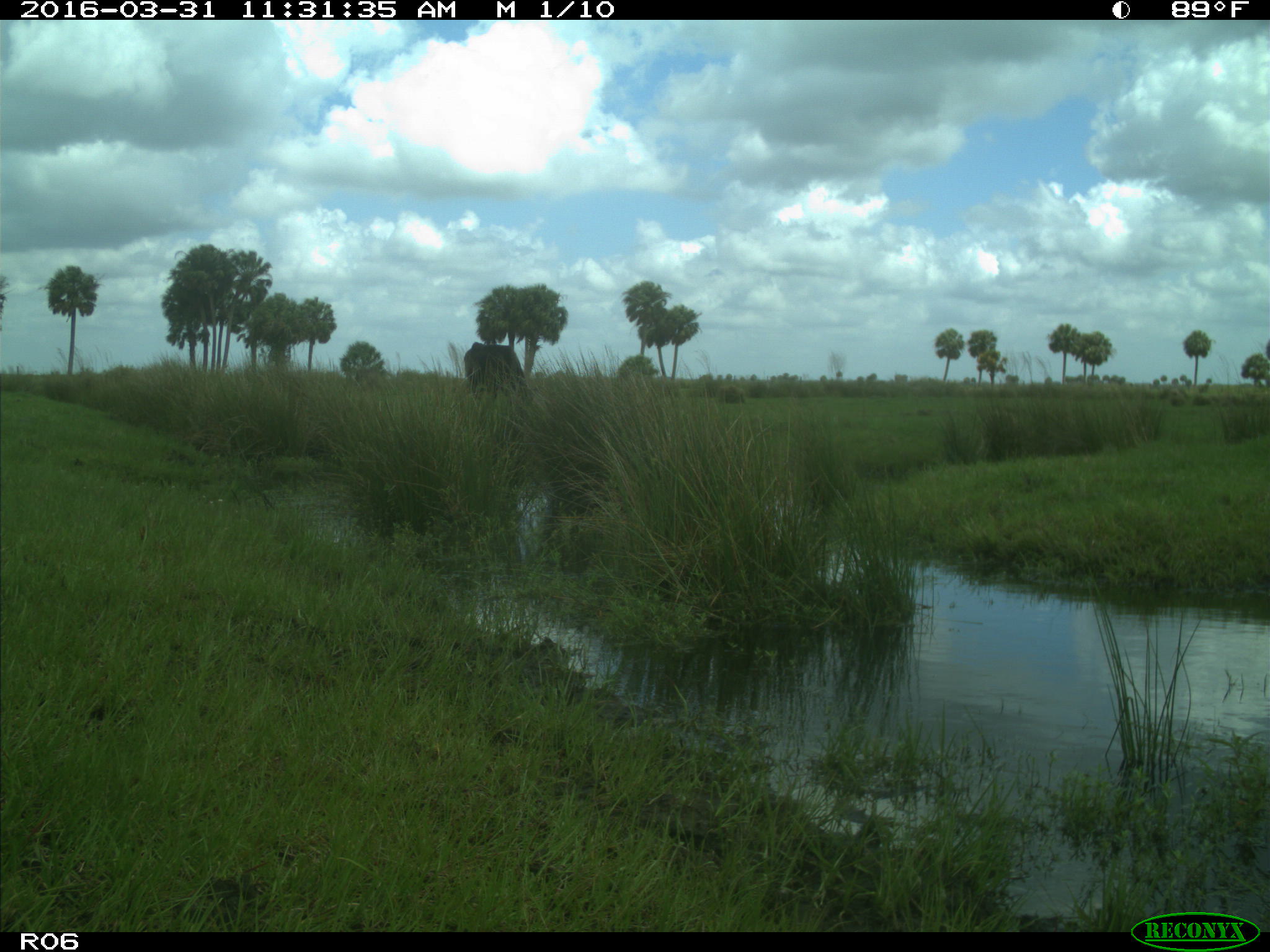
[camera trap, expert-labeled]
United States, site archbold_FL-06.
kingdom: Animalia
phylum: Chordata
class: Mammalia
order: Artiodactyla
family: Bovidae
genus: Bos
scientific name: Bos taurus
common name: domestic cow